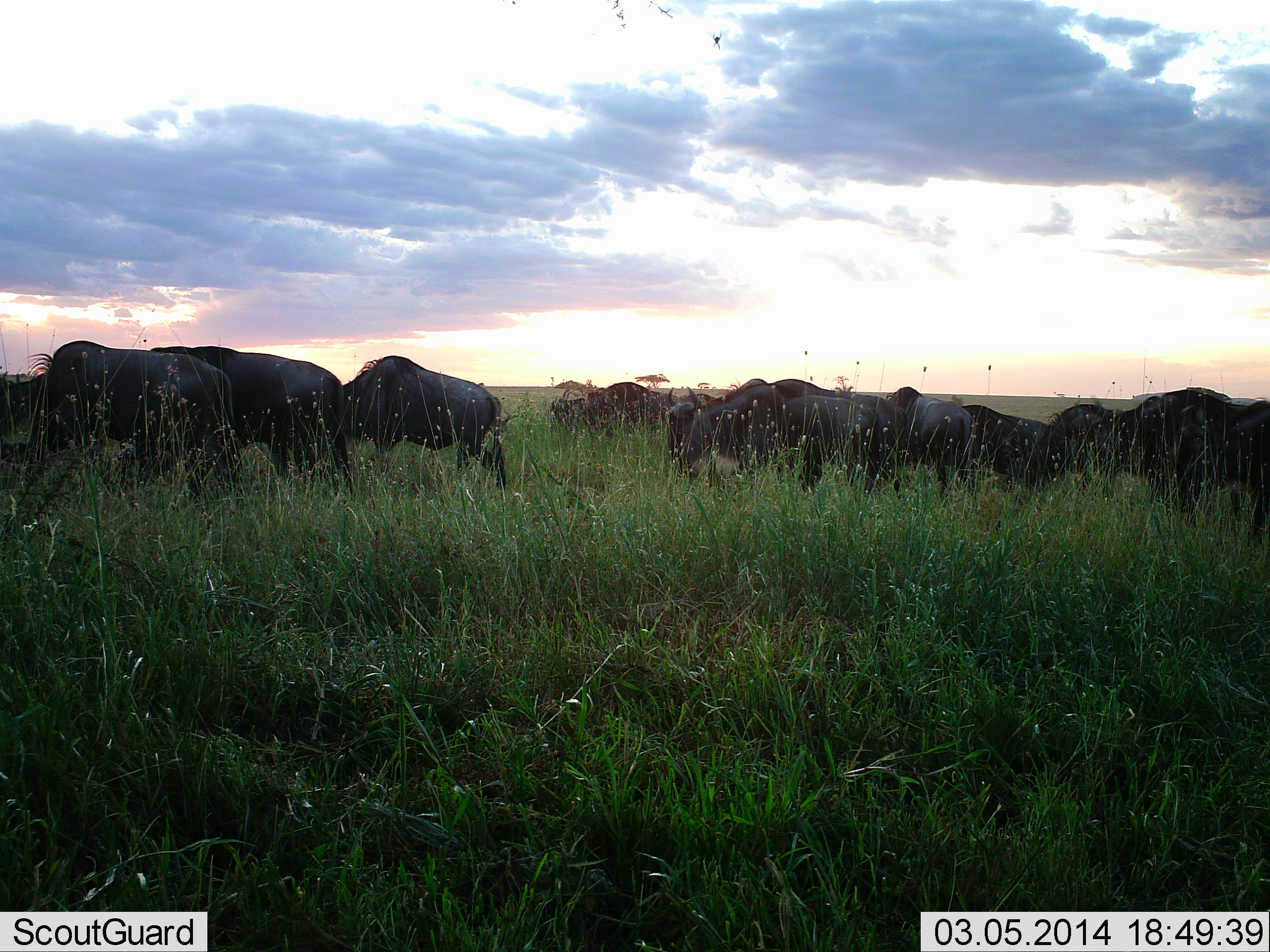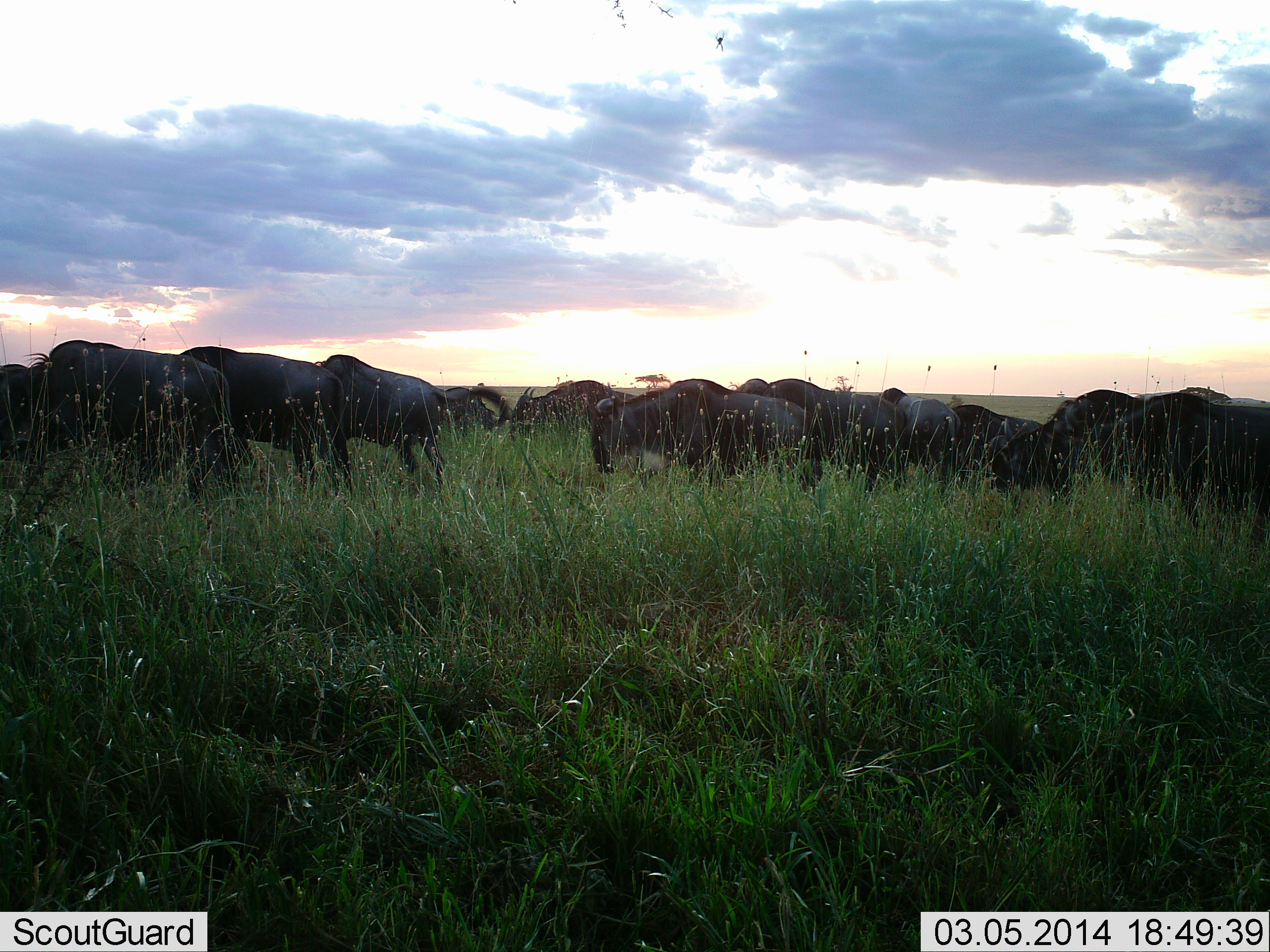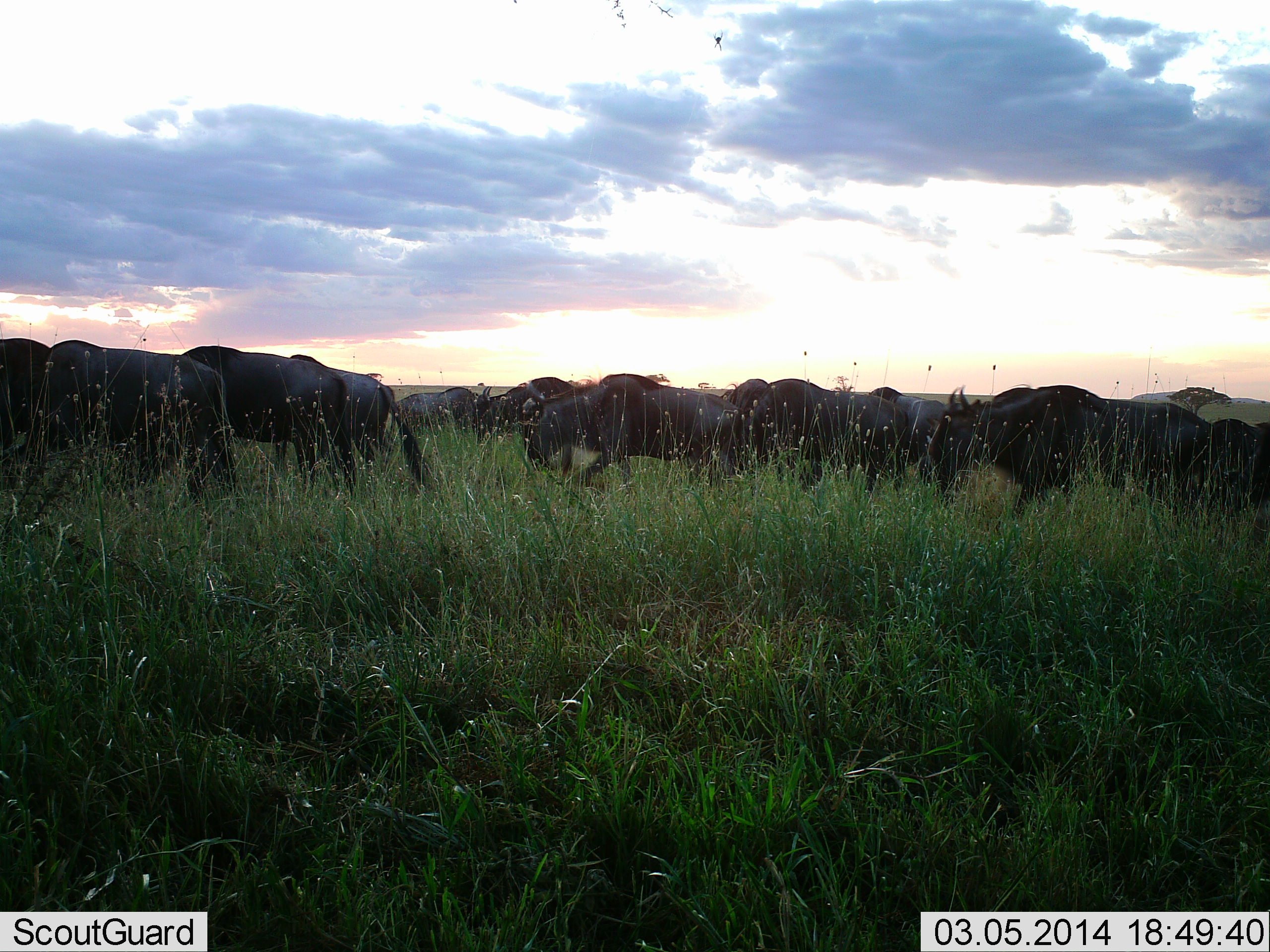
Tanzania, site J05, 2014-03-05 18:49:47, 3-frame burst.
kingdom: Animalia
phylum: Chordata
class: Mammalia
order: Artiodactyla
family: Bovidae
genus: Connochaetes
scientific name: Connochaetes taurinus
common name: blue wildebeest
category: wildebeest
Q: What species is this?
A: Wildebeest (blue wildebeest) (Connochaetes taurinus).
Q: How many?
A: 11-50.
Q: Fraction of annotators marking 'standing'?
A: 30%.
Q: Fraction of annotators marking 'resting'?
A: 0%.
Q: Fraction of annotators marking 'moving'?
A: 90%.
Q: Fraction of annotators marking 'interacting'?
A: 0%.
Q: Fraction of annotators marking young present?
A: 0%.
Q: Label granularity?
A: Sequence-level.